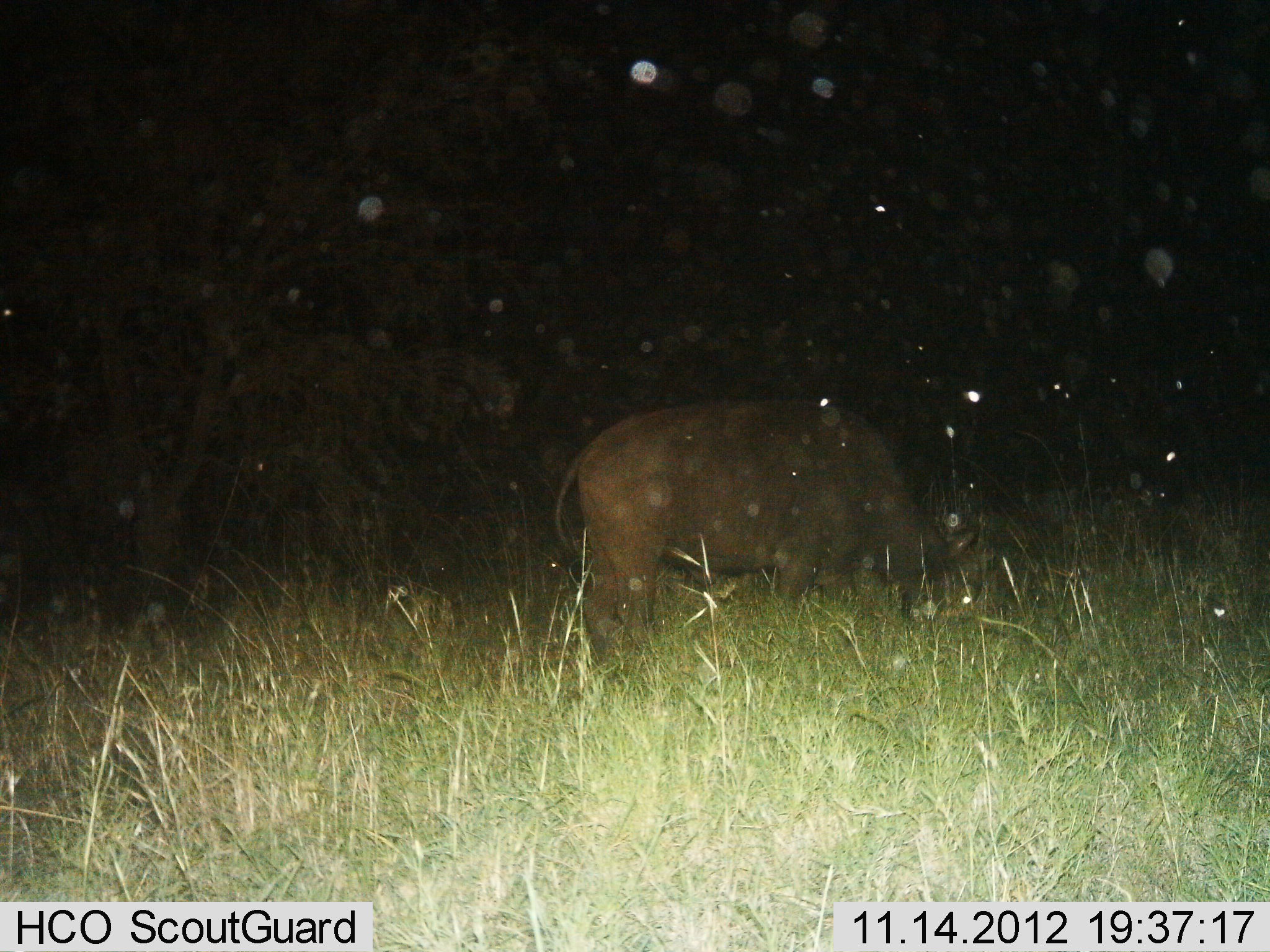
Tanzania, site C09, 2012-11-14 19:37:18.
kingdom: Animalia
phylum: Chordata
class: Mammalia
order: Artiodactyla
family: Bovidae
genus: Syncerus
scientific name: Syncerus caffer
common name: cape buffalo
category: buffalo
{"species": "buffalo (cape buffalo) (Syncerus caffer)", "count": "1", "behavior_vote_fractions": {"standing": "10%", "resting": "0%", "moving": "10%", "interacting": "0%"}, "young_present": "0%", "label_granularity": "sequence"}